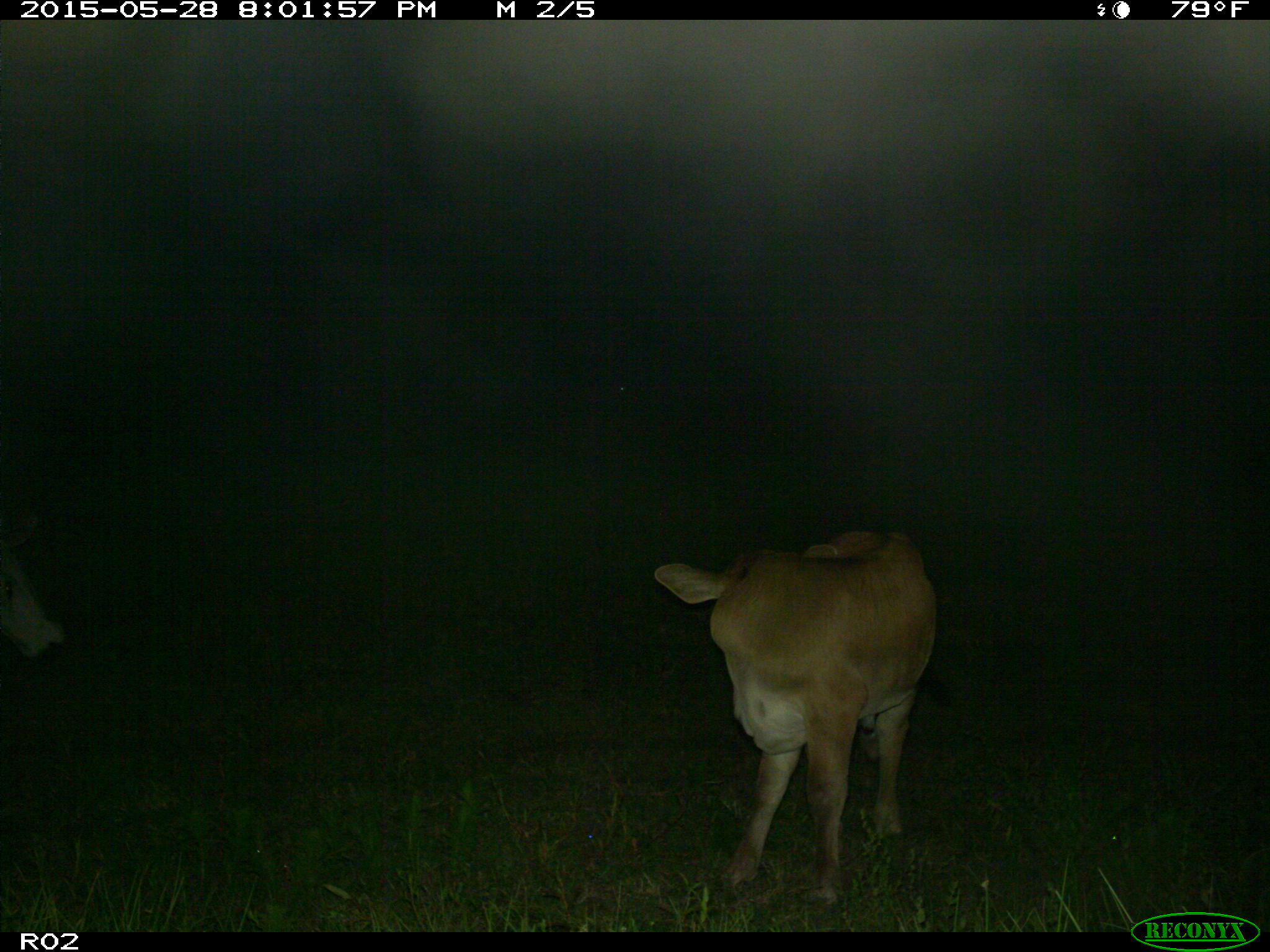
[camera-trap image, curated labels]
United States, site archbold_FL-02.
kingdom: Animalia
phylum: Chordata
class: Mammalia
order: Artiodactyla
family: Bovidae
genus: Bos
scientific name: Bos taurus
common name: domestic cow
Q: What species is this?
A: Bos taurus (domestic cow).